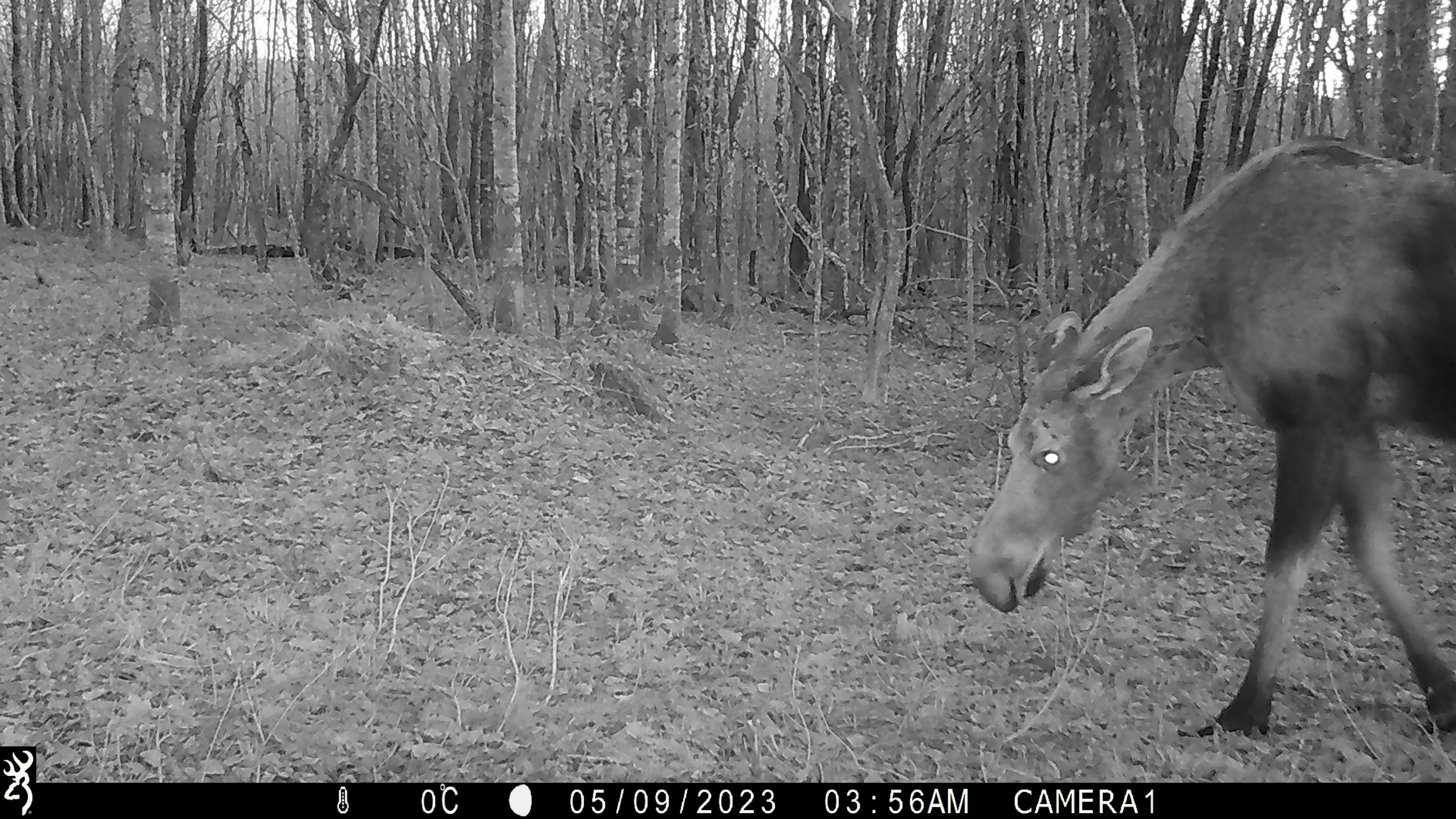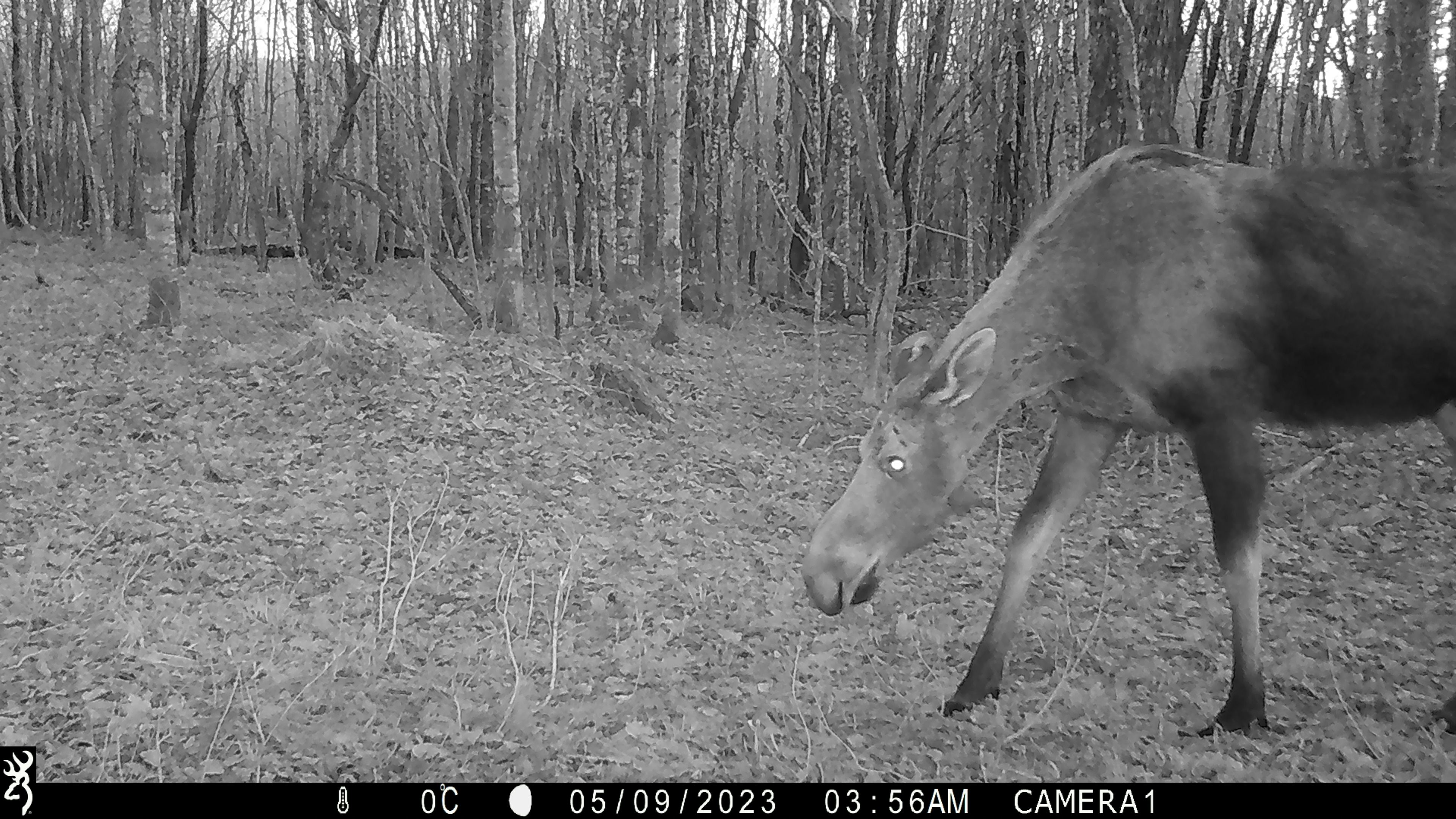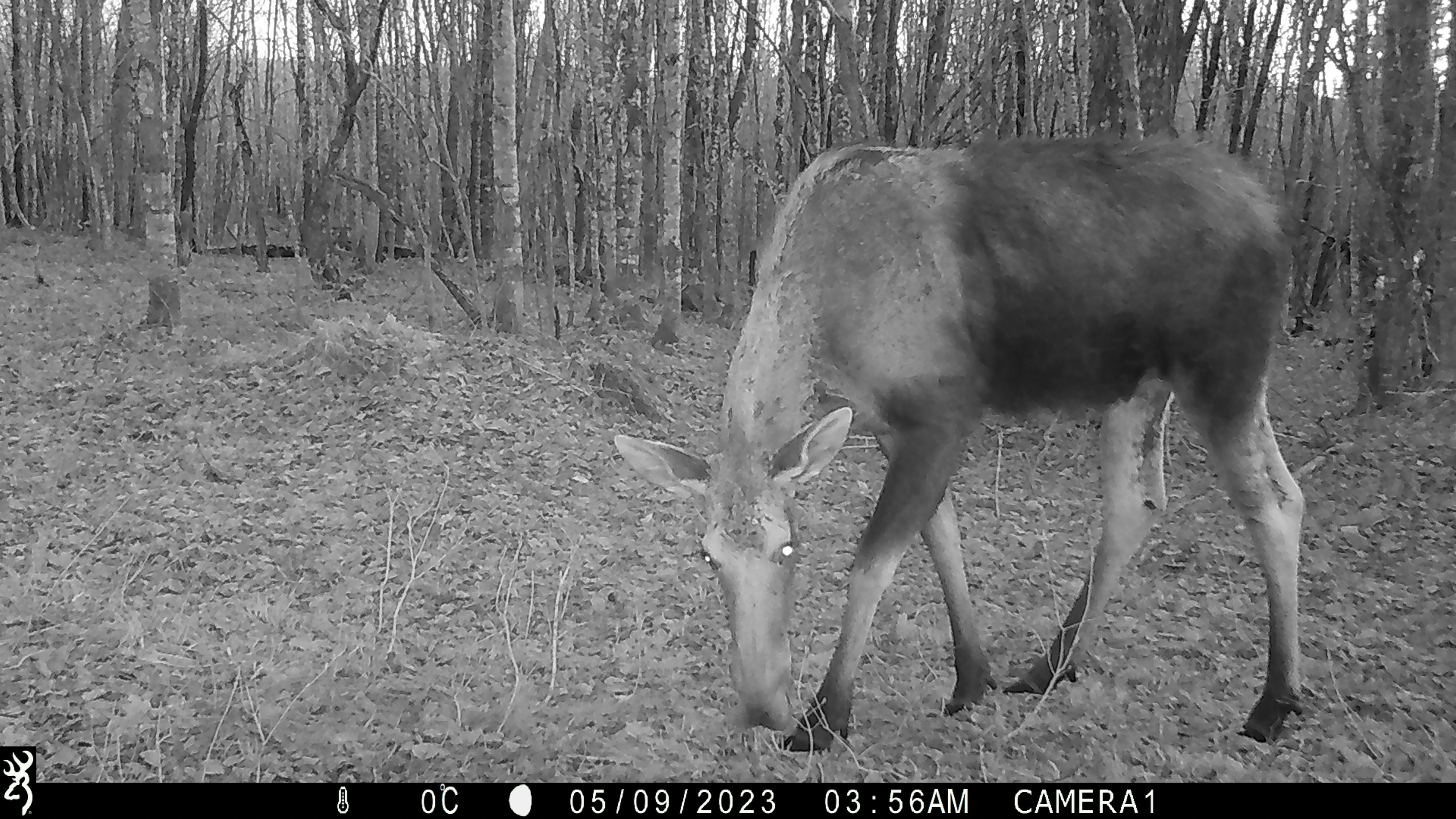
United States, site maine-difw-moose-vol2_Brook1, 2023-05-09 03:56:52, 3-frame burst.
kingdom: Animalia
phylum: Chordata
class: Mammalia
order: Artiodactyla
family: Cervidae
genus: Alces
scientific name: Alces alces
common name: moose